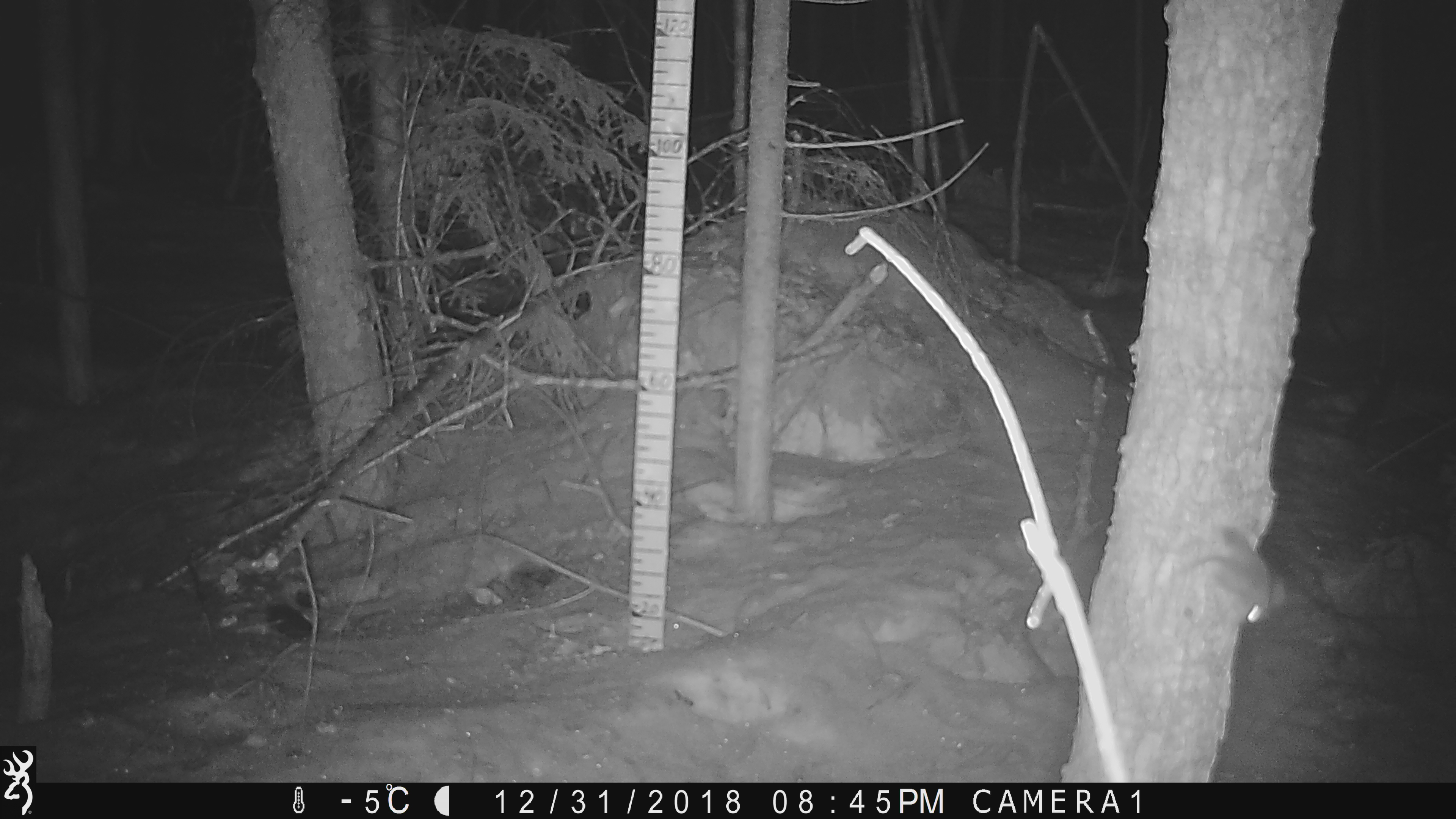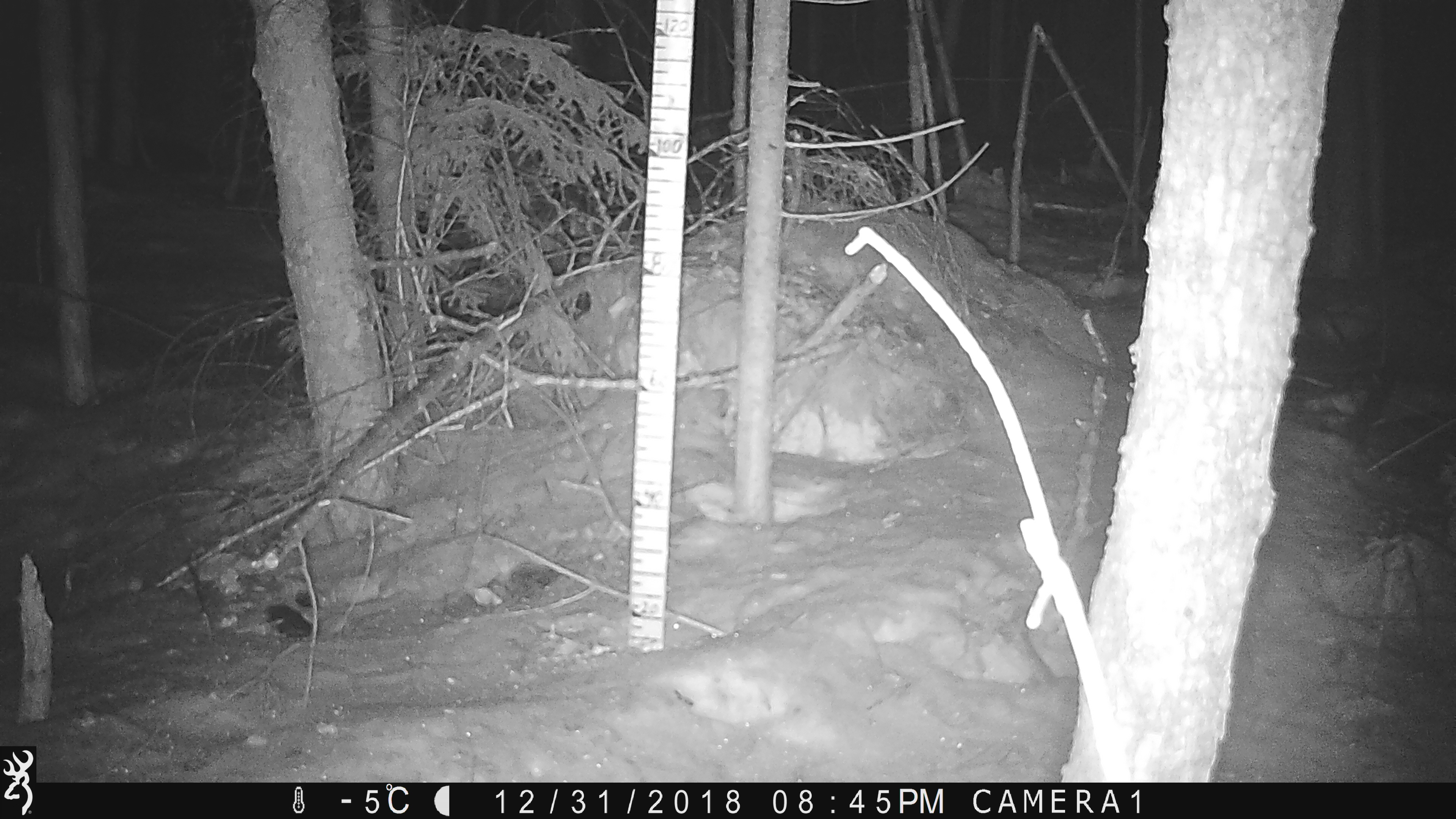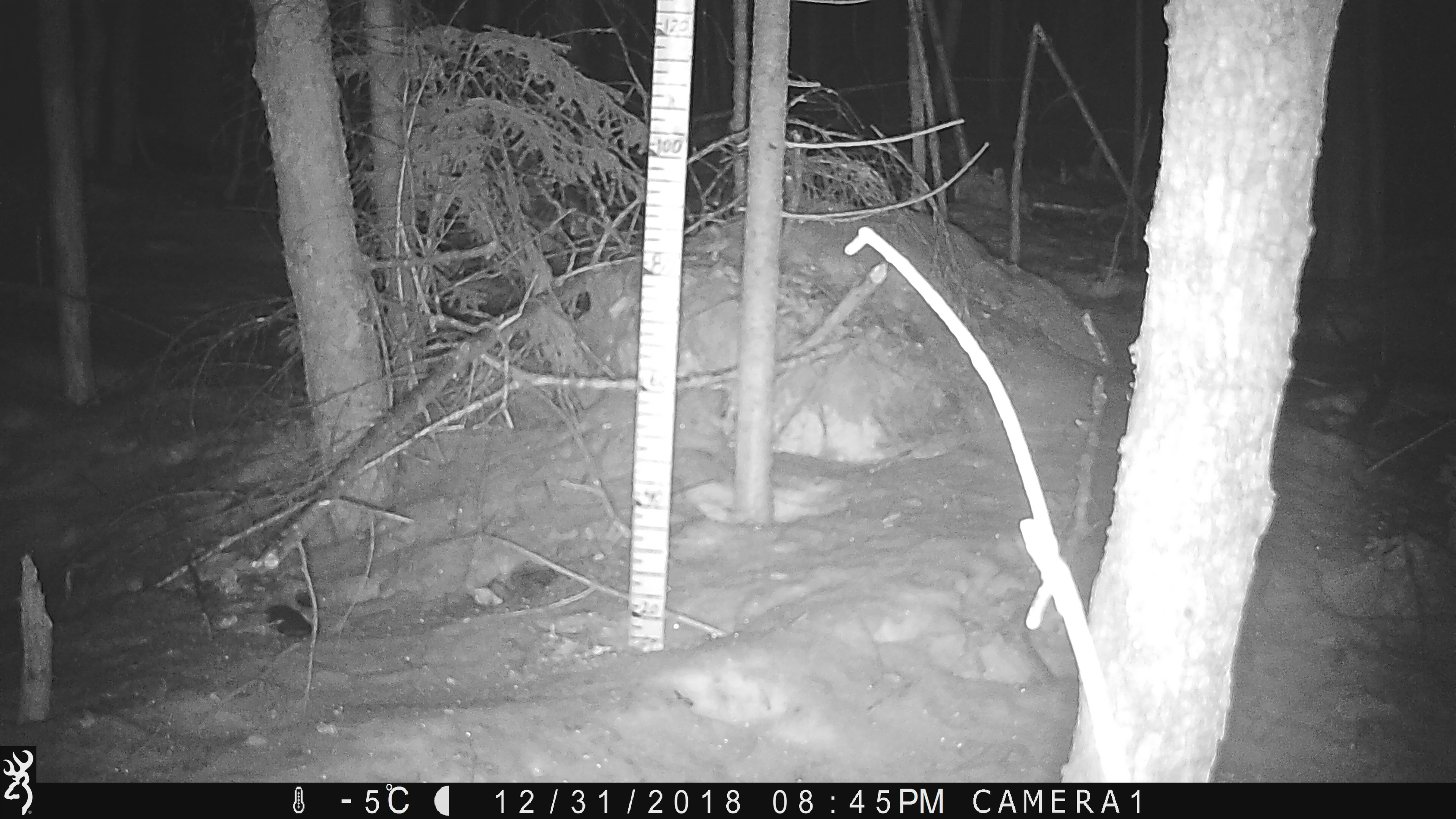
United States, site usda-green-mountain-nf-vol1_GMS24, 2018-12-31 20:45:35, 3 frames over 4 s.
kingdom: Animalia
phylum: Chordata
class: Mammalia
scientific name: Mammalia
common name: mammal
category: mammal sp.